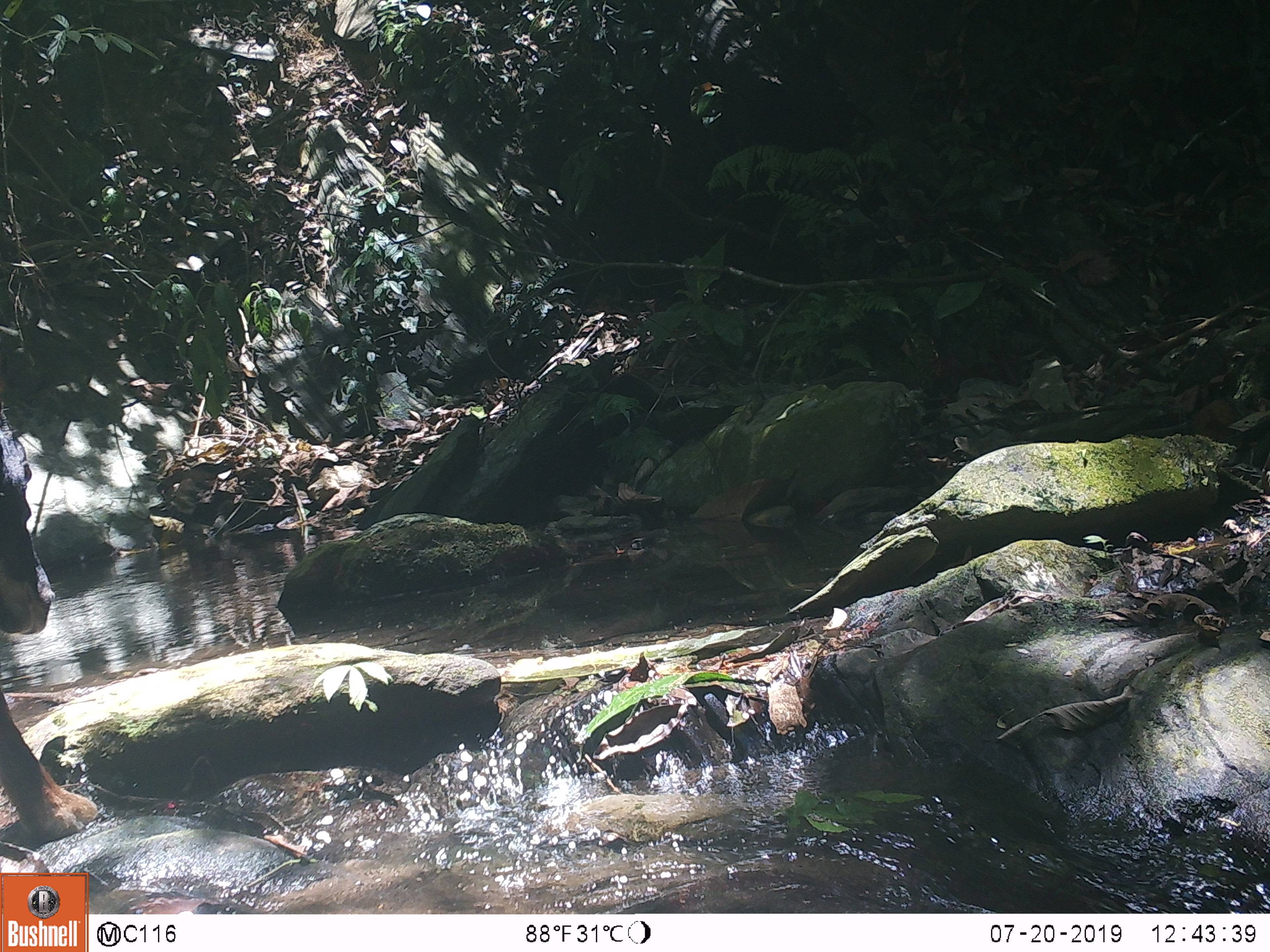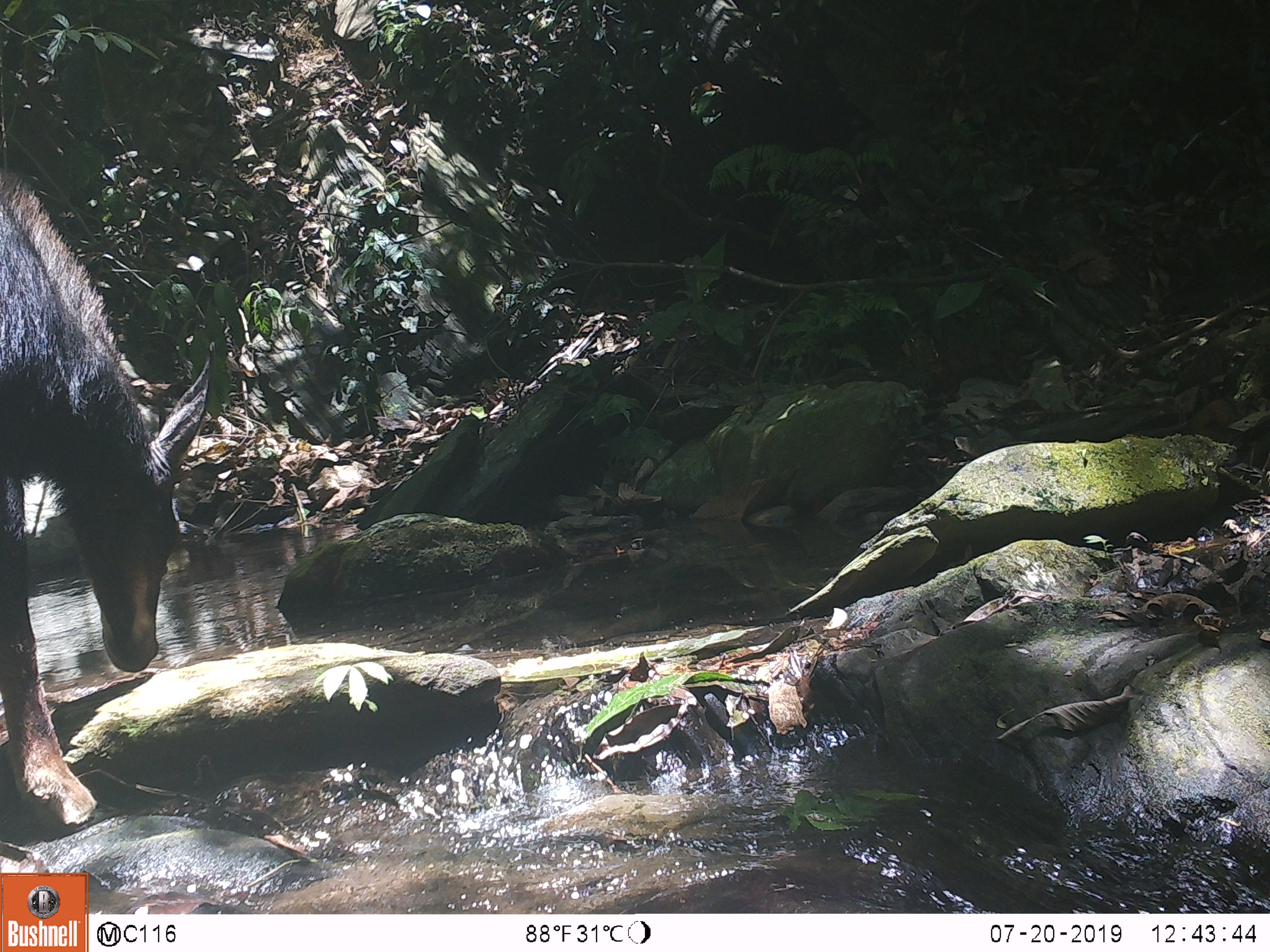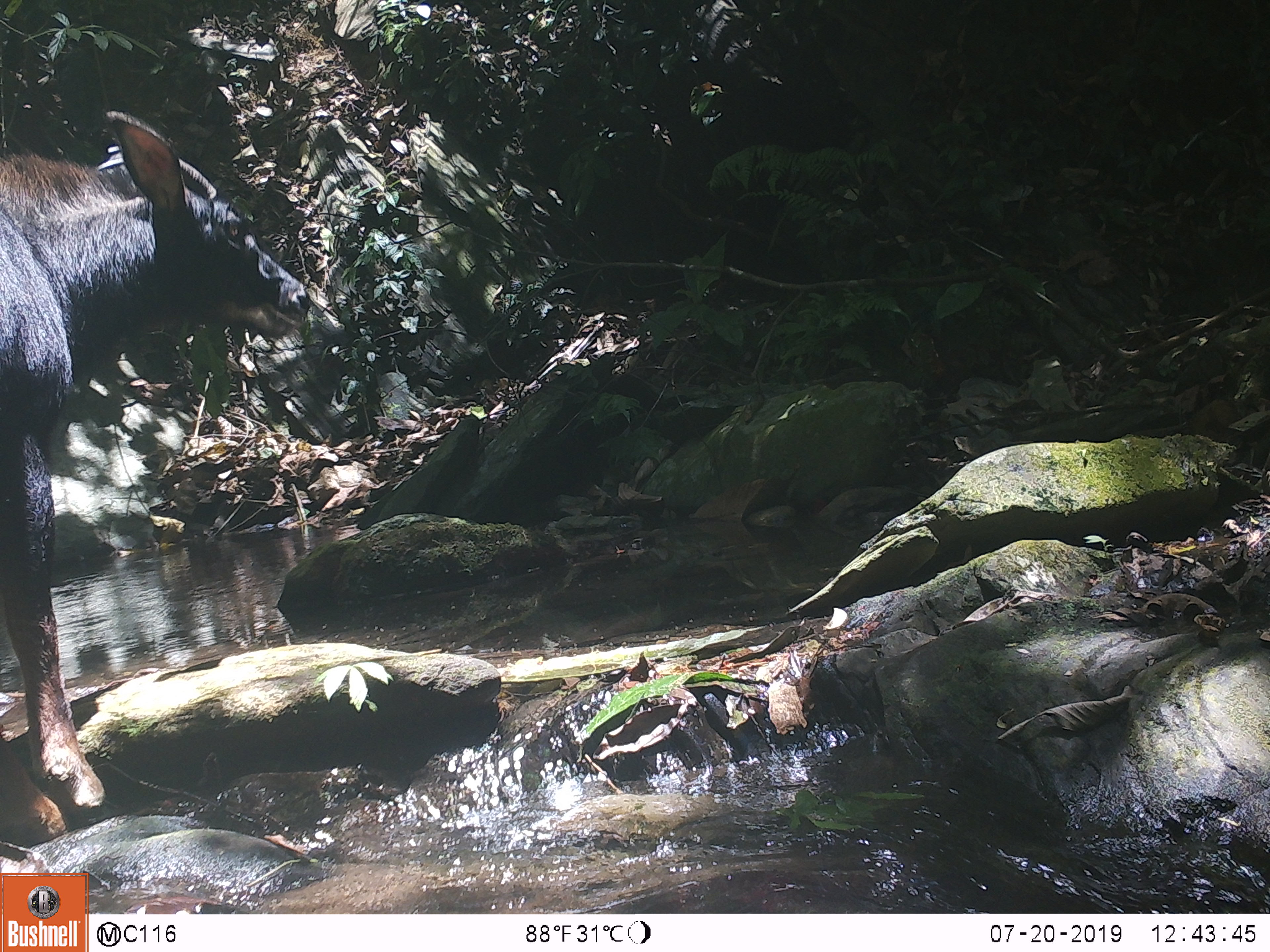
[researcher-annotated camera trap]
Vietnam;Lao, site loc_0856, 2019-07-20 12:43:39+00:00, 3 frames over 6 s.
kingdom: Animalia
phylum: Chordata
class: Mammalia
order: Artiodactyla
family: Bovidae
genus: Capricornis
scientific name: Capricornis sumatraensis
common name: chinese serow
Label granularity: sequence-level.